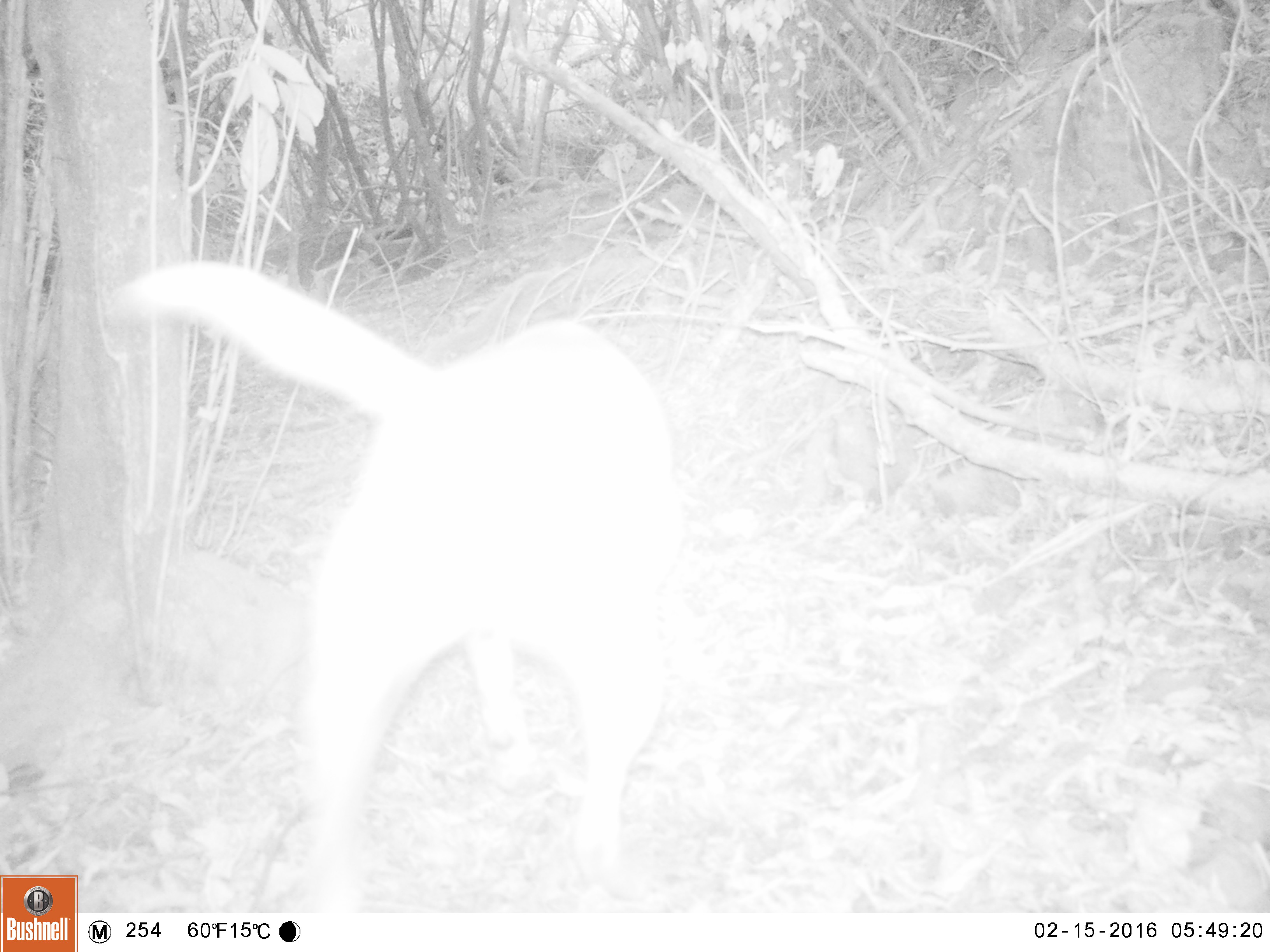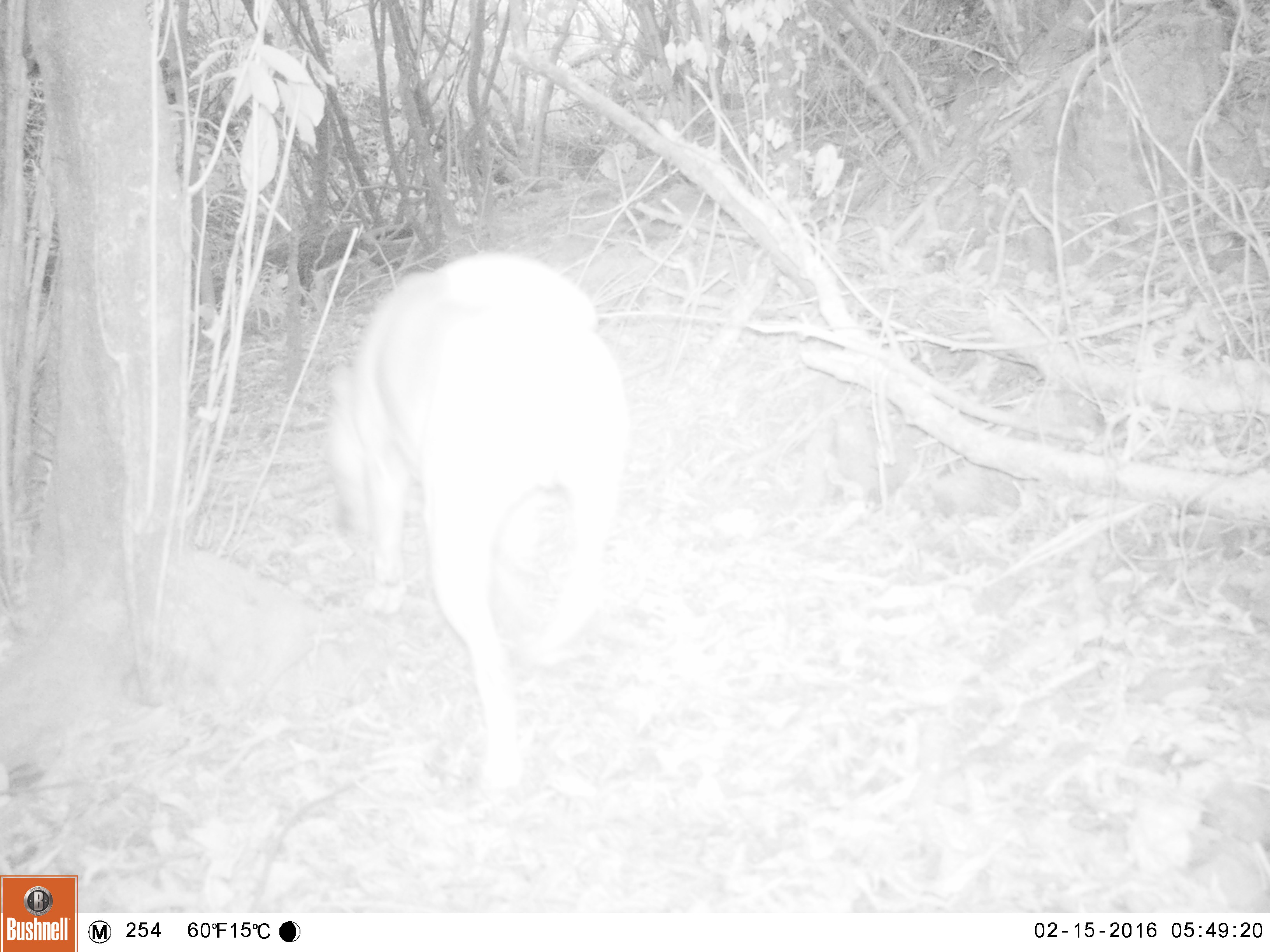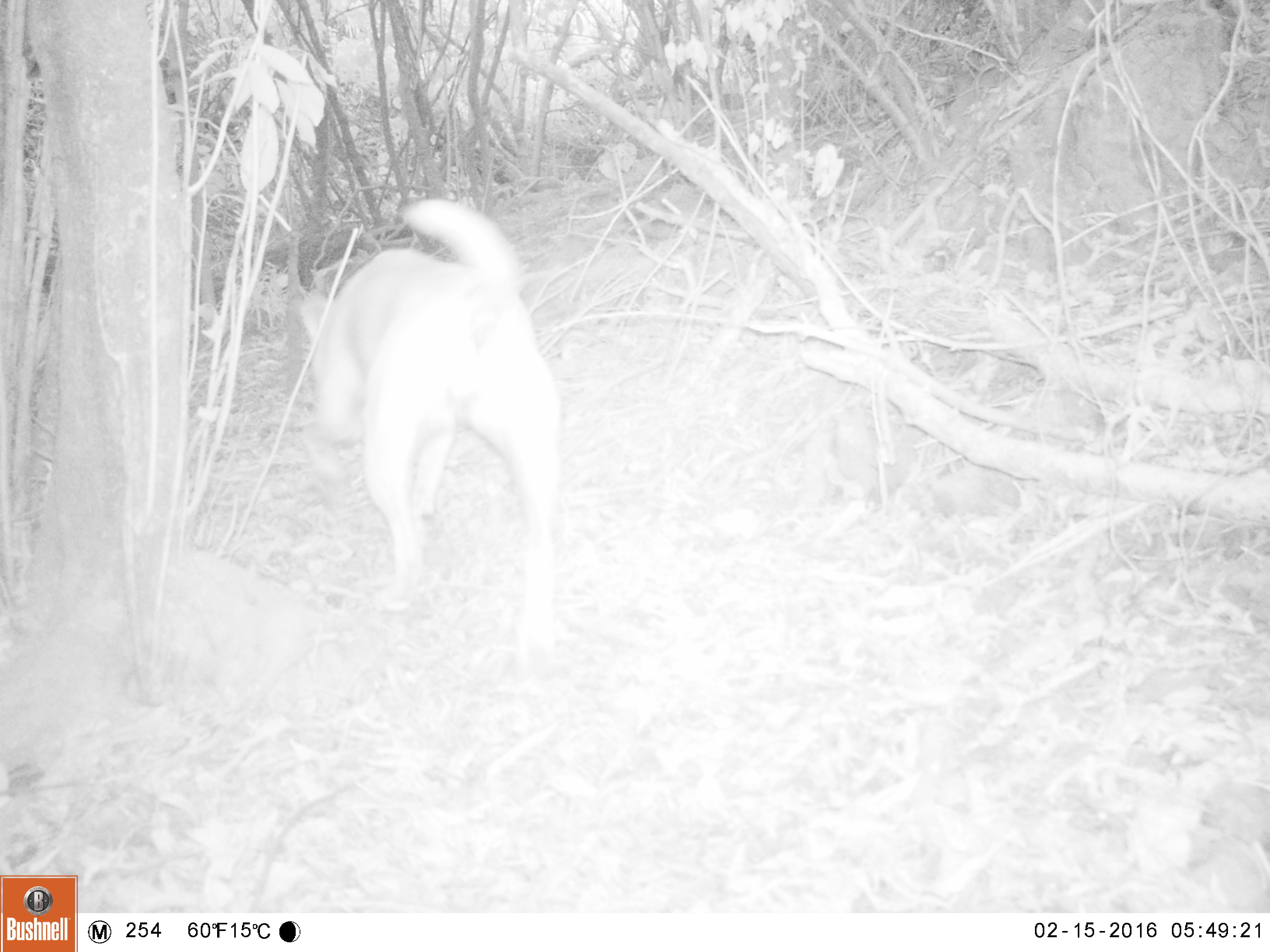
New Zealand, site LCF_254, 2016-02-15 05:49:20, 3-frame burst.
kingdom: Animalia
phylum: Chordata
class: Mammalia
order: Carnivora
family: Canidae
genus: Canis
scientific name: Canis familiaris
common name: domestic dog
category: dog